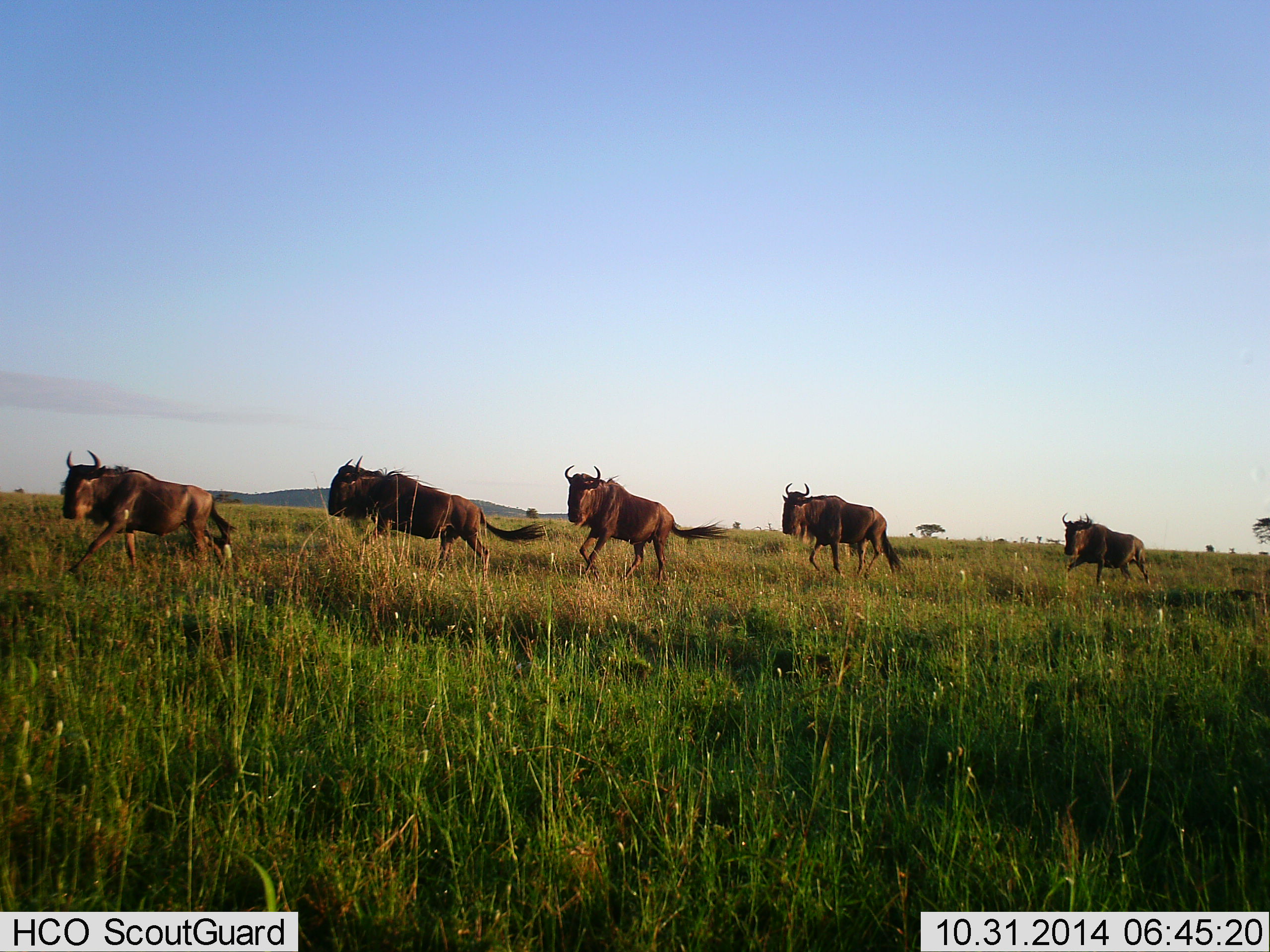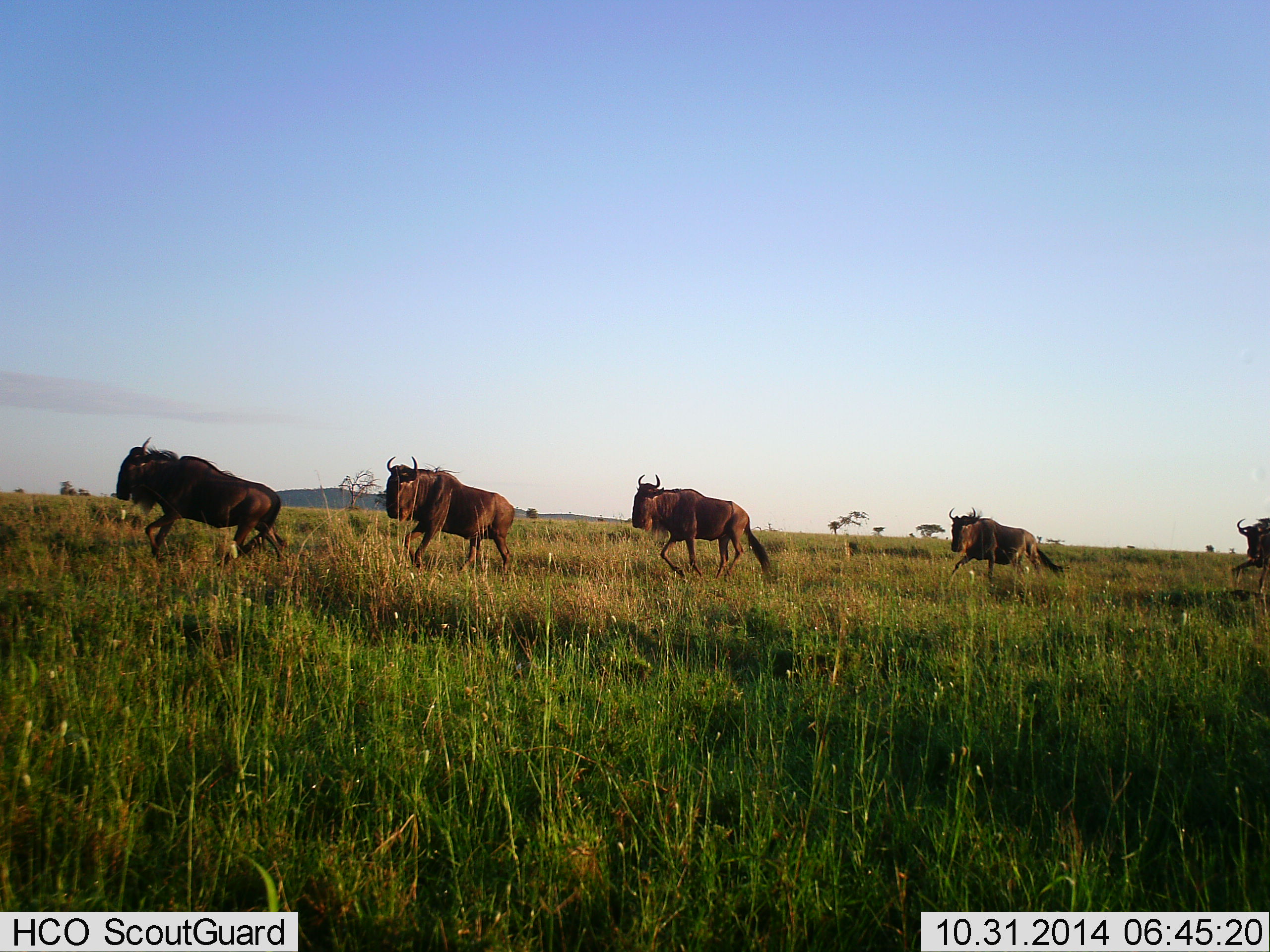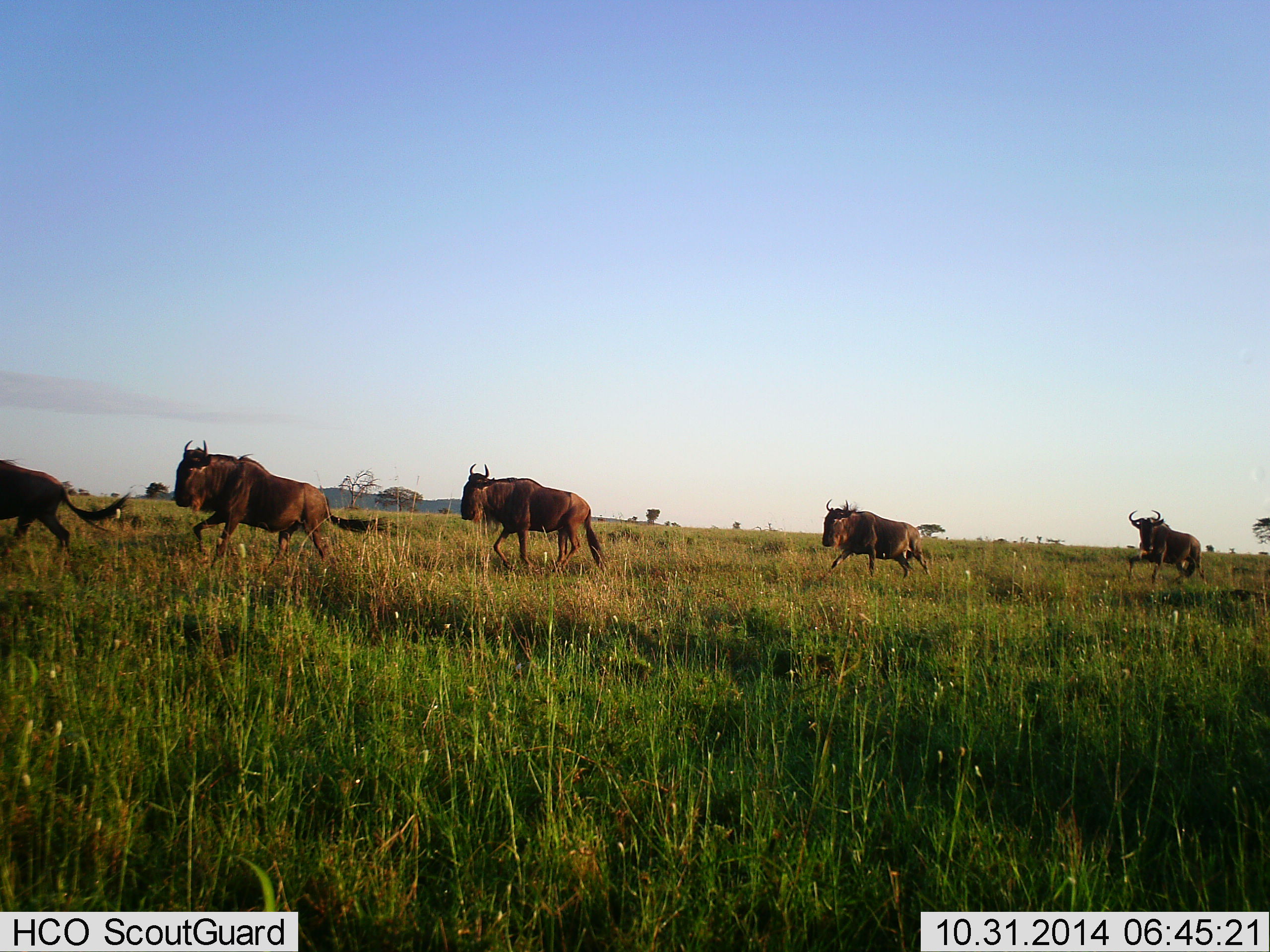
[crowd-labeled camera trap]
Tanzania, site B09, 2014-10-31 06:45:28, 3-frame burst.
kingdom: Animalia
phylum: Chordata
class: Mammalia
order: Artiodactyla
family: Bovidae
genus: Connochaetes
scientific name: Connochaetes taurinus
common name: blue wildebeest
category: wildebeest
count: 6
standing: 10%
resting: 0%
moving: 100%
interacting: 0%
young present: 0%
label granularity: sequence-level